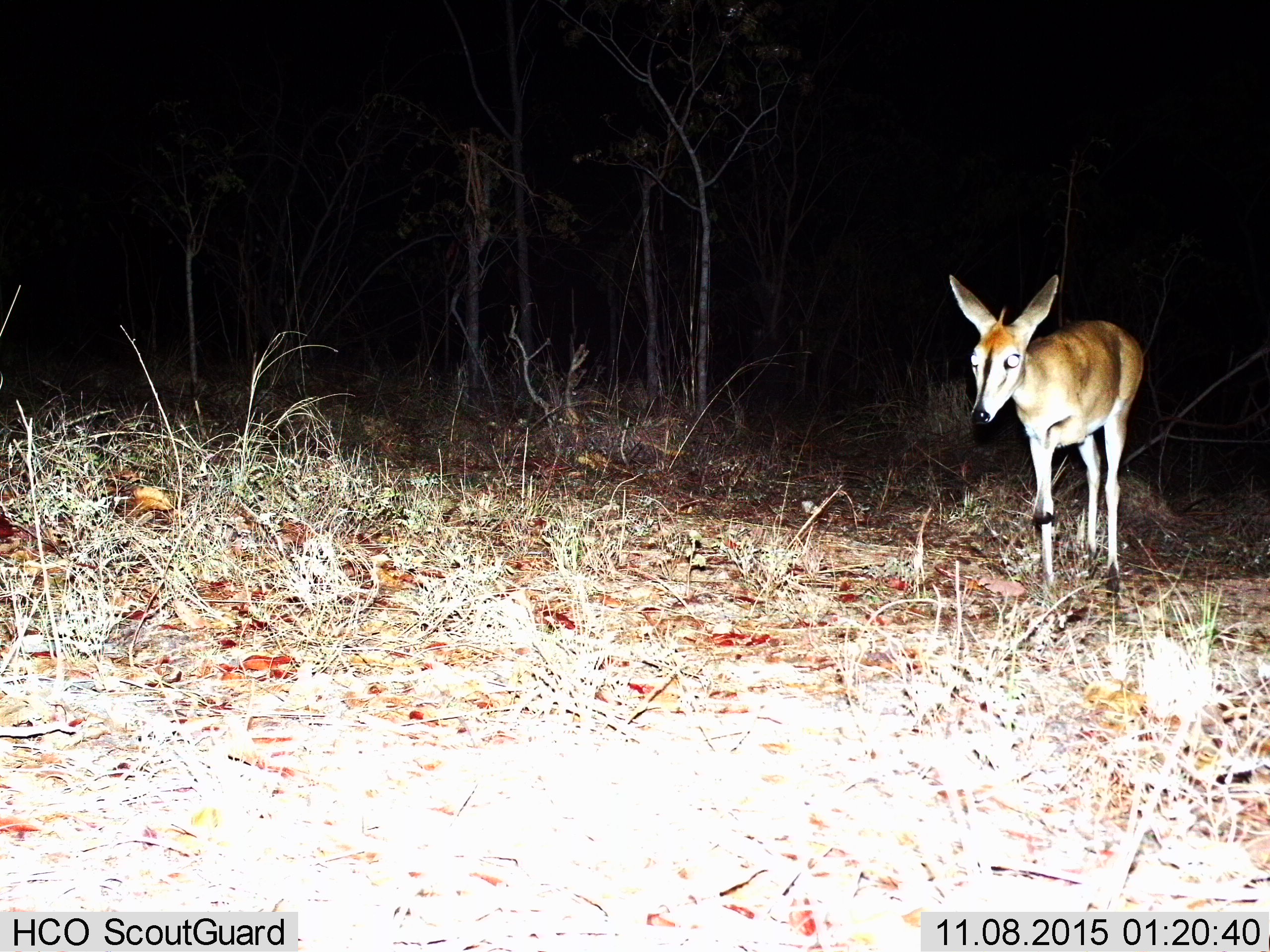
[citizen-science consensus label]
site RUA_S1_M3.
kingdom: Animalia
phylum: Chordata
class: Mammalia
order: Artiodactyla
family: Bovidae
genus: Sylvicapra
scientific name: Sylvicapra grimmia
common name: common duiker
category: duikercommongrey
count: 1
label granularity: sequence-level